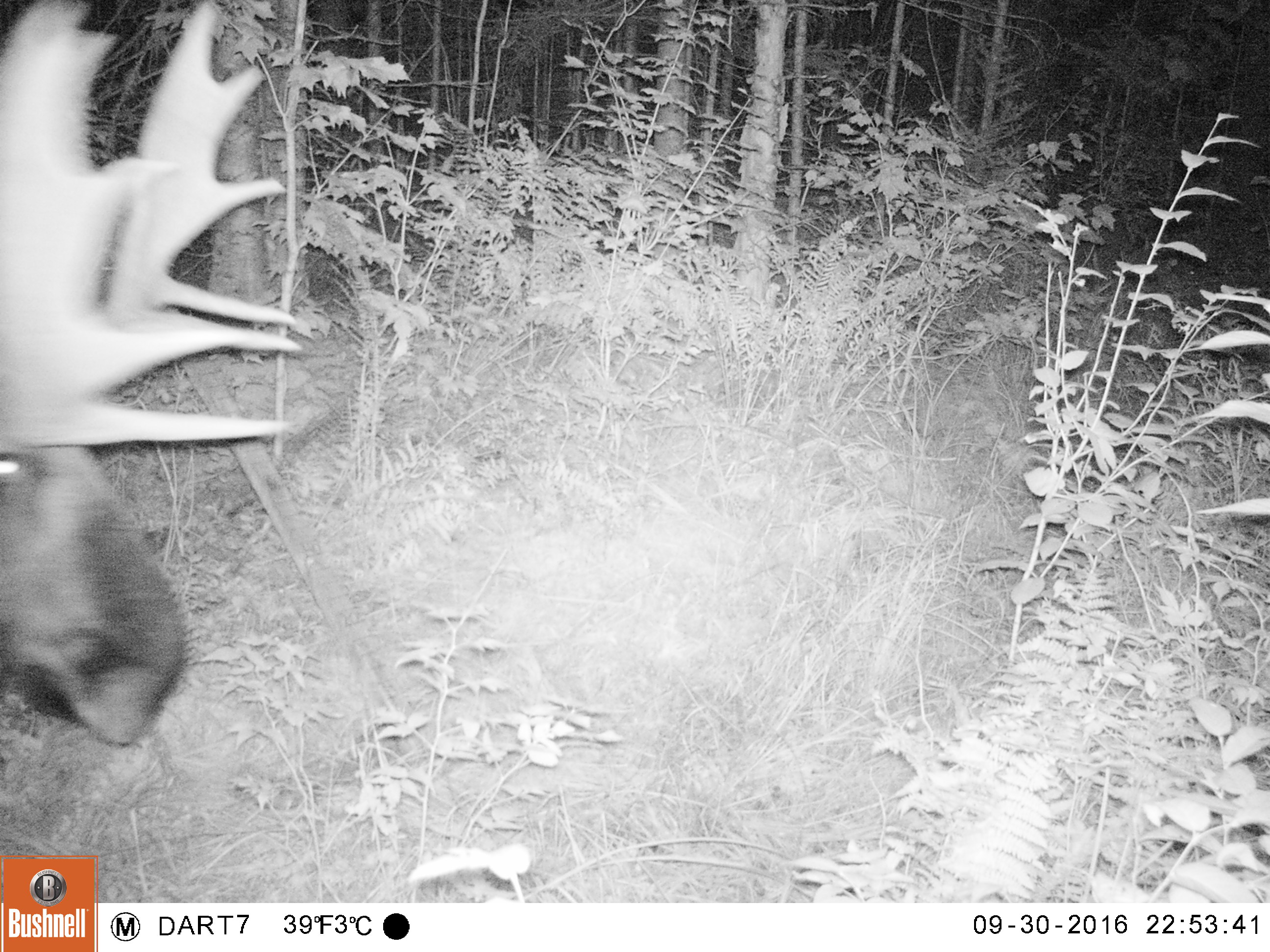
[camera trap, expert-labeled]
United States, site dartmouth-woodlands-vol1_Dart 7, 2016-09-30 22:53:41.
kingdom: Animalia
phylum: Chordata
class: Mammalia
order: Artiodactyla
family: Cervidae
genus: Alces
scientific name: Alces alces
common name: moose